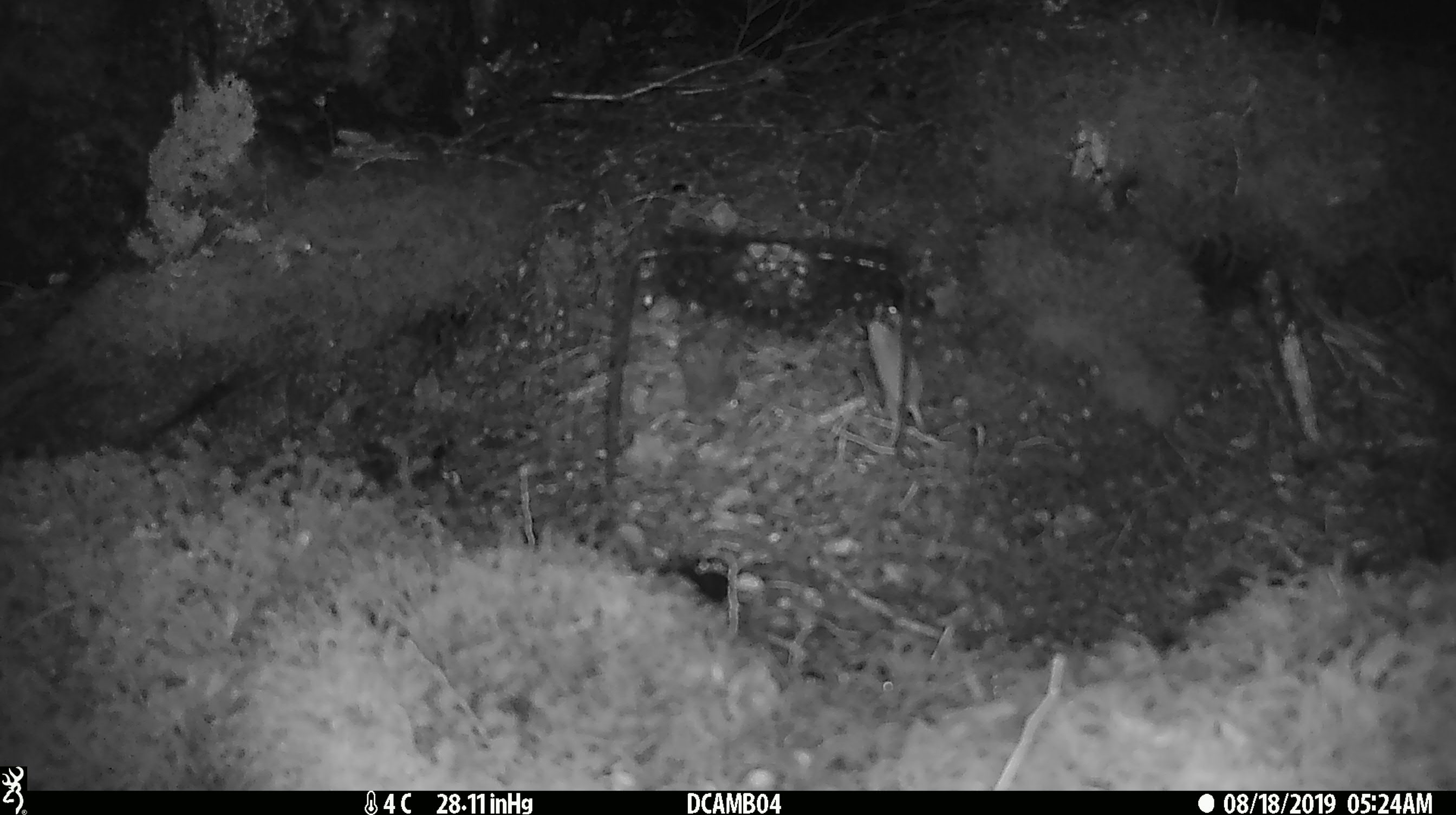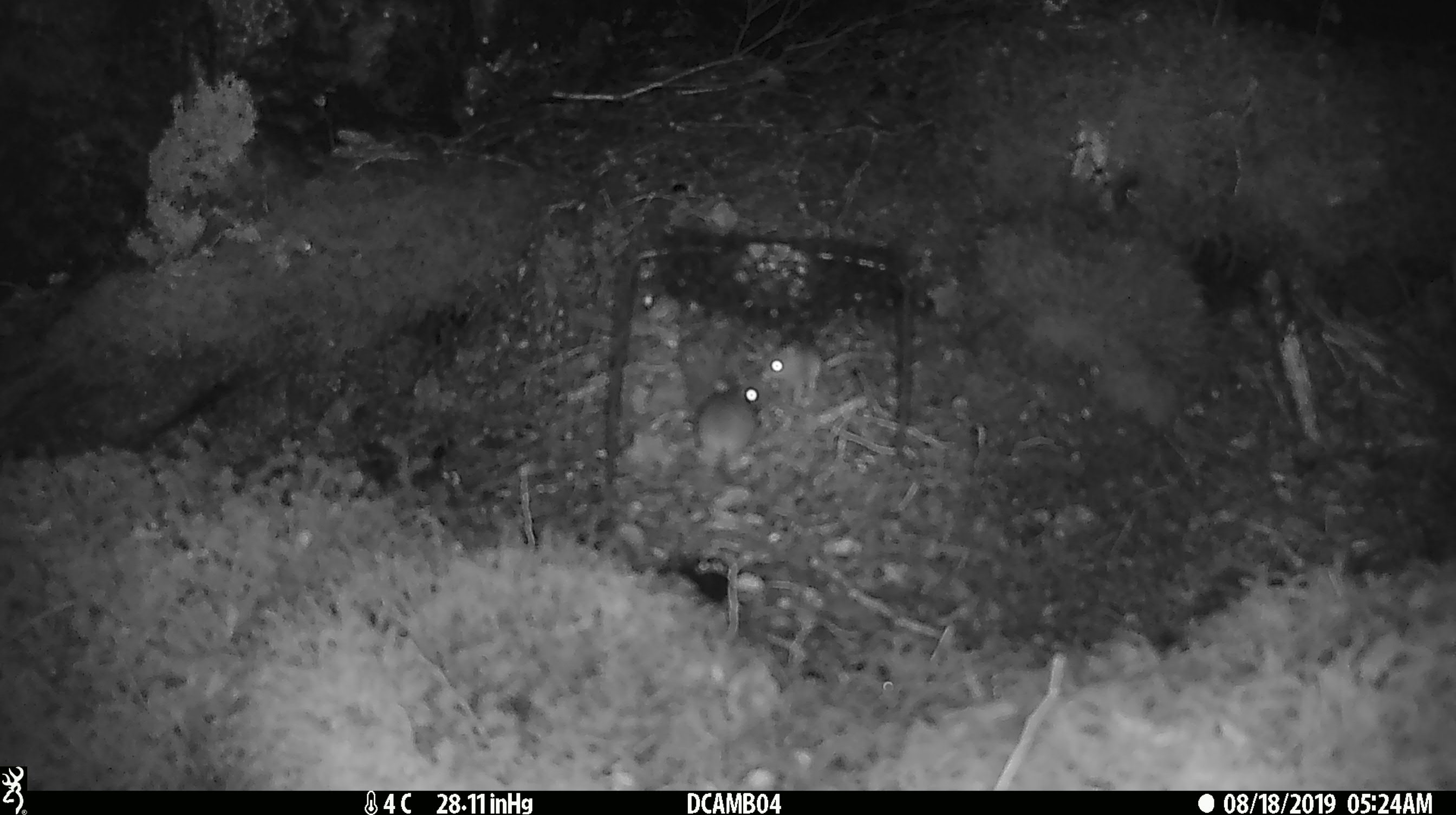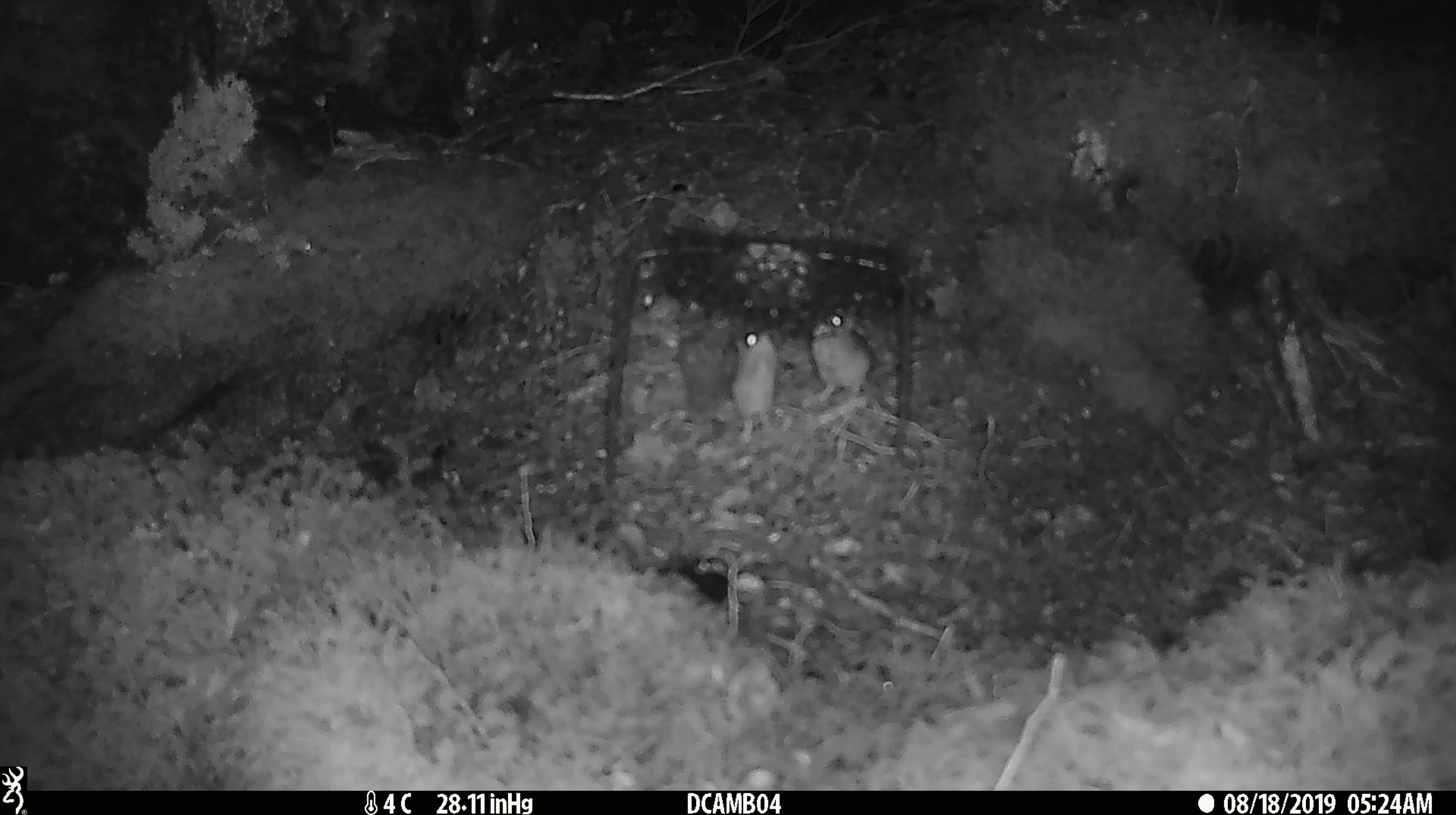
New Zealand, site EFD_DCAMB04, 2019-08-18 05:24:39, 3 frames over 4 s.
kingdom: Animalia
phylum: Chordata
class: Mammalia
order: Rodentia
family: Muridae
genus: Mus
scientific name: Mus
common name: mouse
Mouse (Mus).